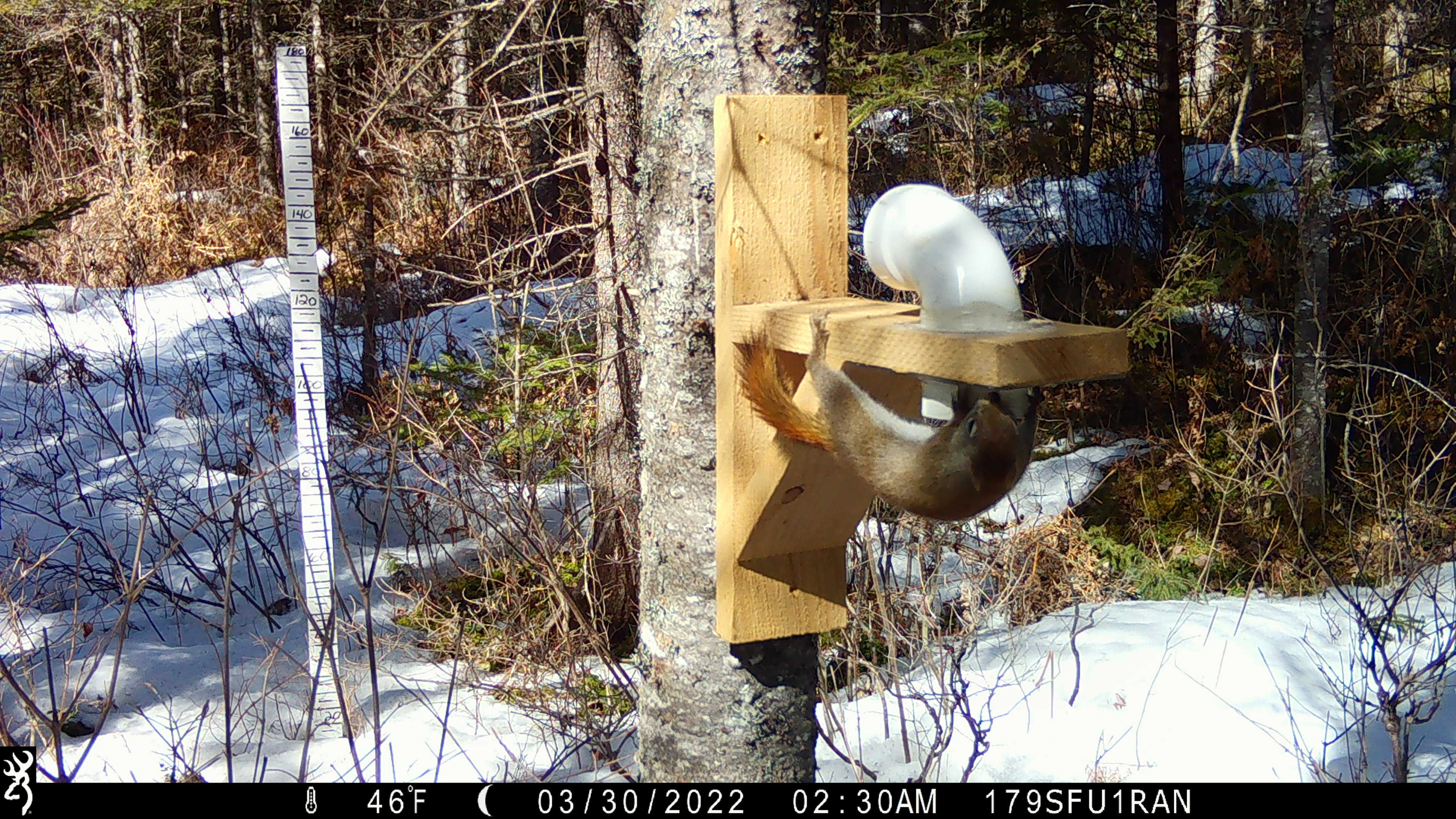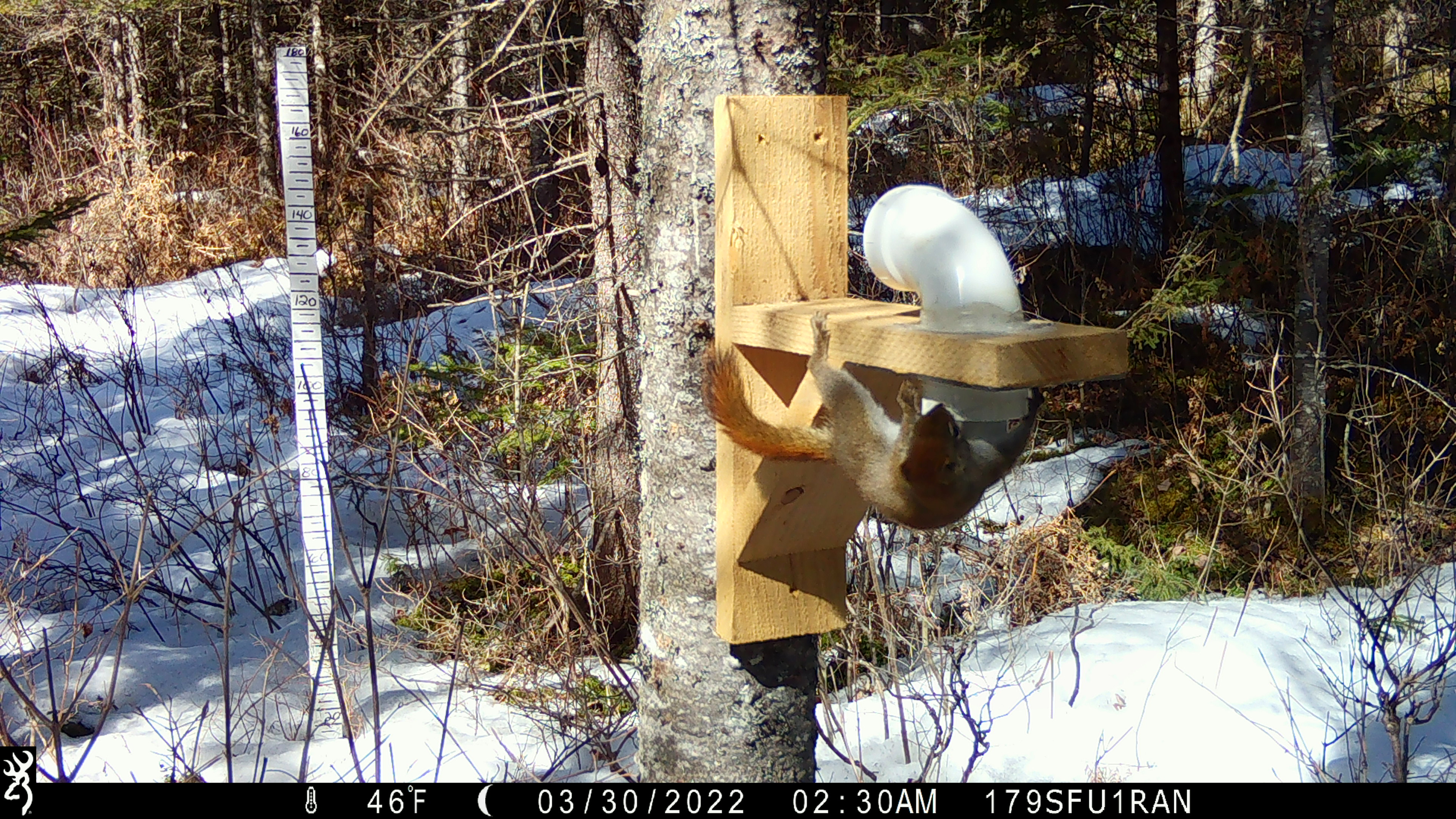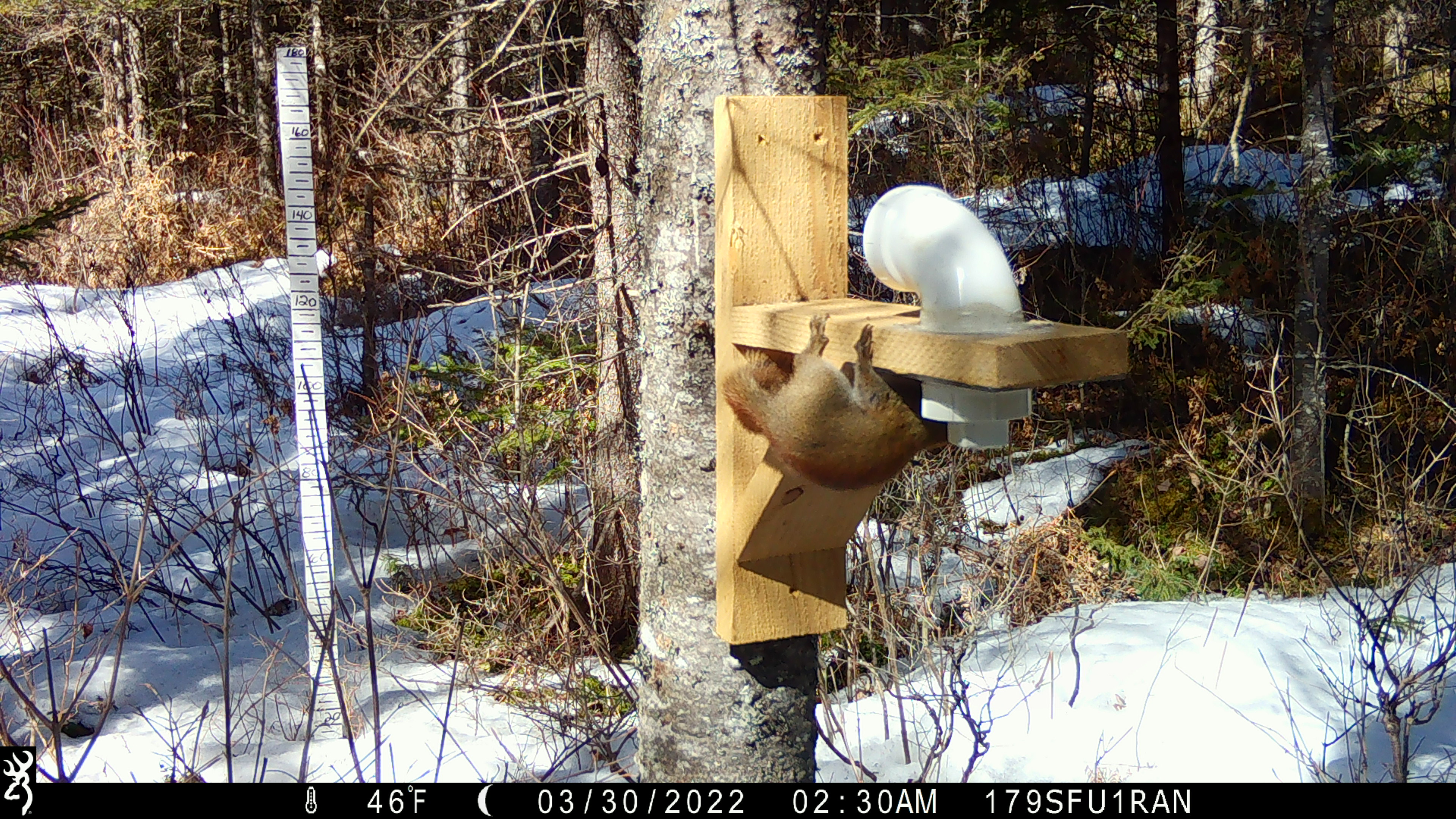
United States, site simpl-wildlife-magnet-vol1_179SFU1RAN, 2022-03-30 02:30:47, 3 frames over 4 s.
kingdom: Animalia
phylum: Chordata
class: Mammalia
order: Rodentia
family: Sciuridae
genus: Tamiasciurus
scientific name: Tamiasciurus hudsonicus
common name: red squirrel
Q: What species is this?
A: Red squirrel (Tamiasciurus hudsonicus).